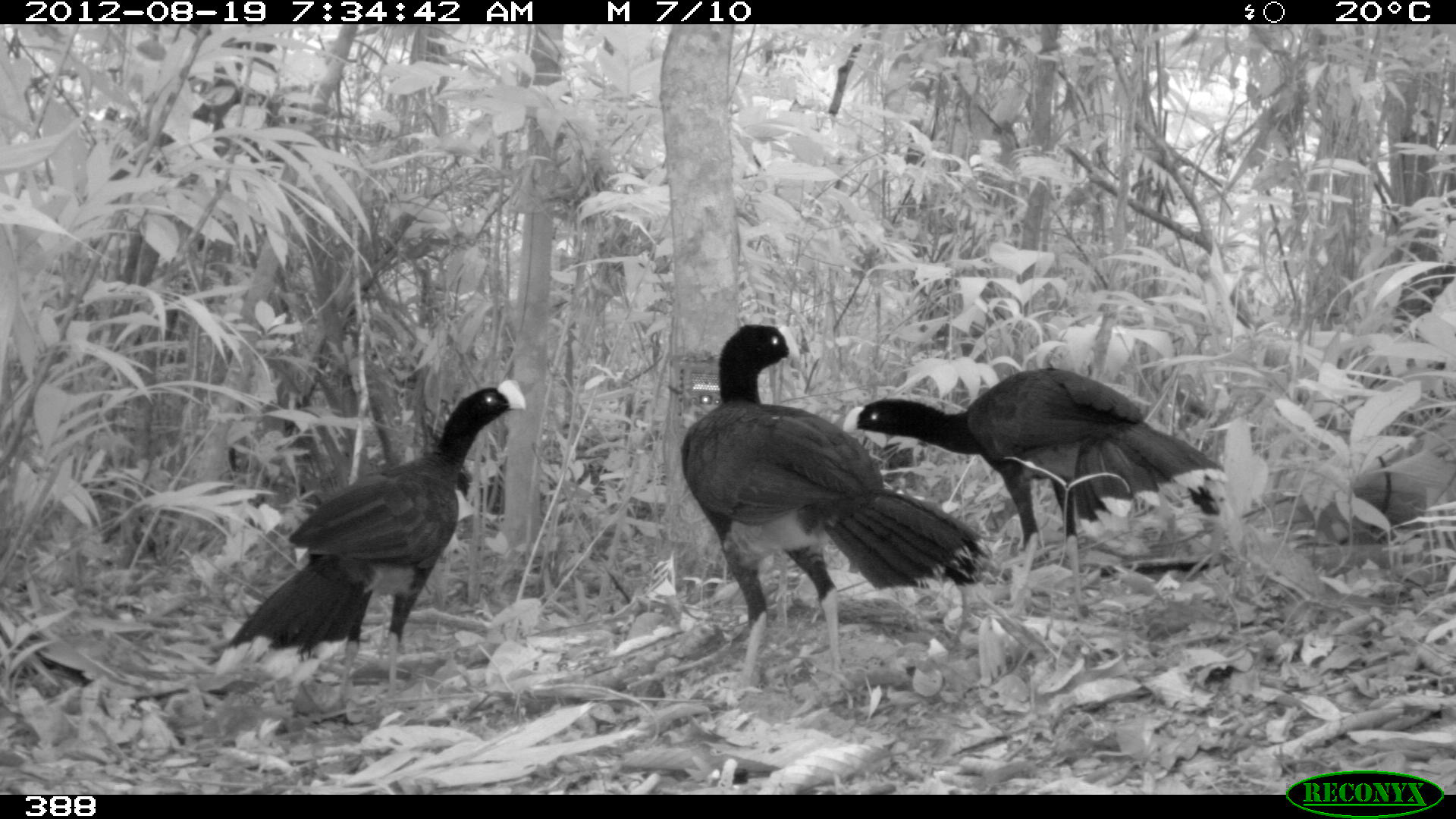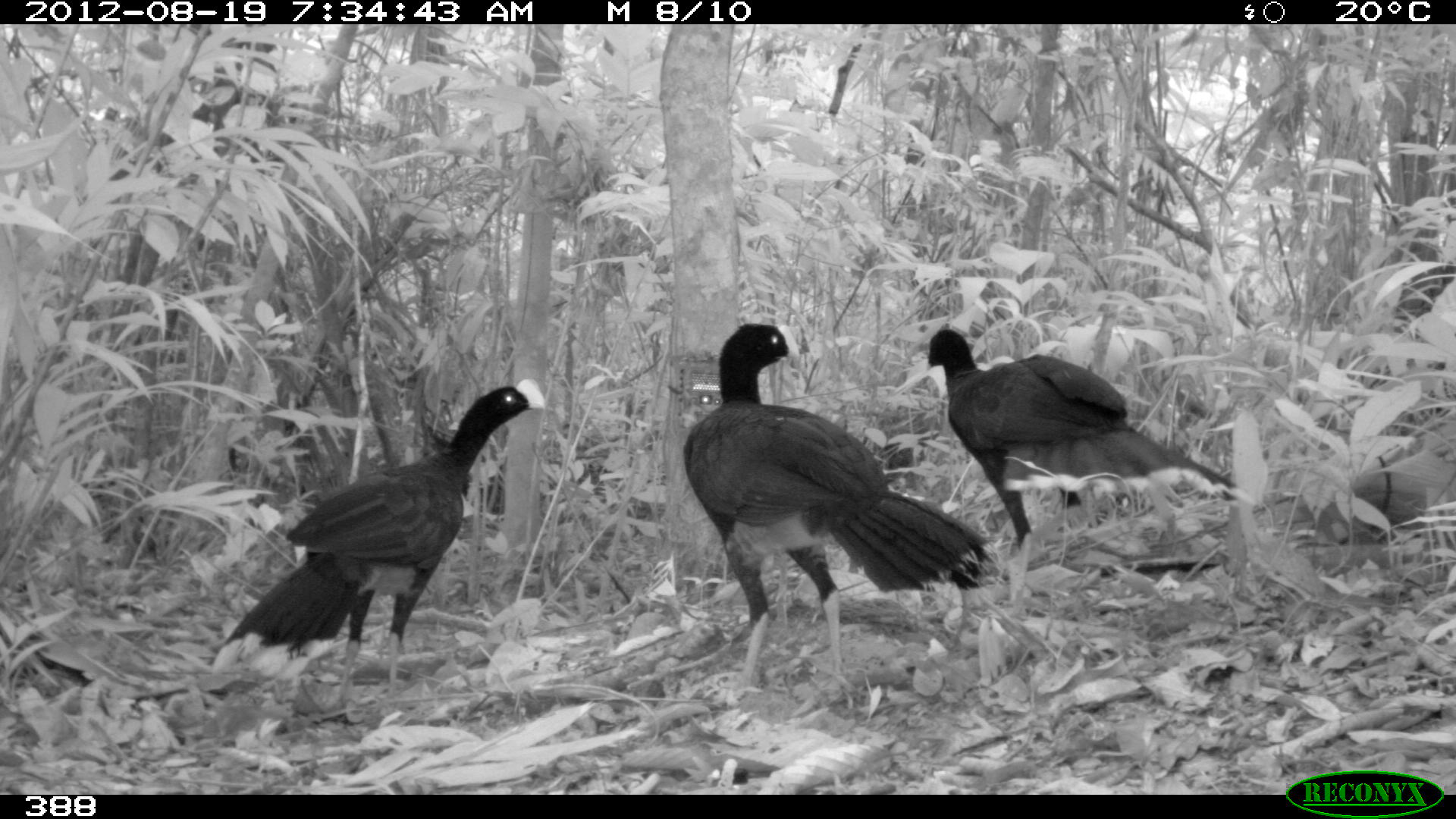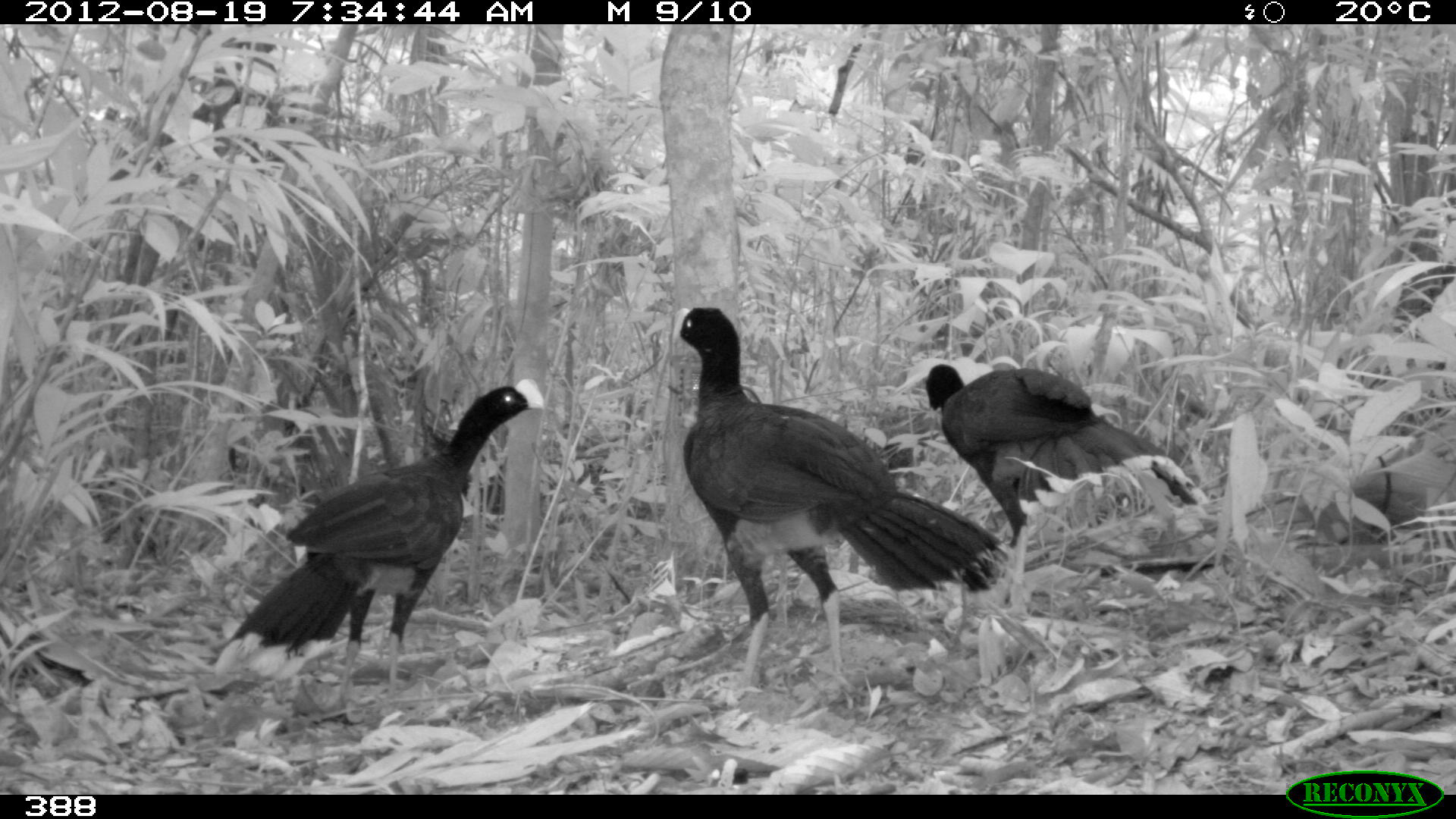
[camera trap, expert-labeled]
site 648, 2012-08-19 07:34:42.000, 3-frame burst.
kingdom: Animalia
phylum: Chordata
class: Aves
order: Galliformes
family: Cracidae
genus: Mitu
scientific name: Mitu tuberosum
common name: razor-billed curassow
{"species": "Mitu tuberosum (razor-billed curassow)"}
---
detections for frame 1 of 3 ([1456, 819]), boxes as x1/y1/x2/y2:
mitu tuberosum: 678/321/1001/705; 208/377/526/695; 842/359/1230/600